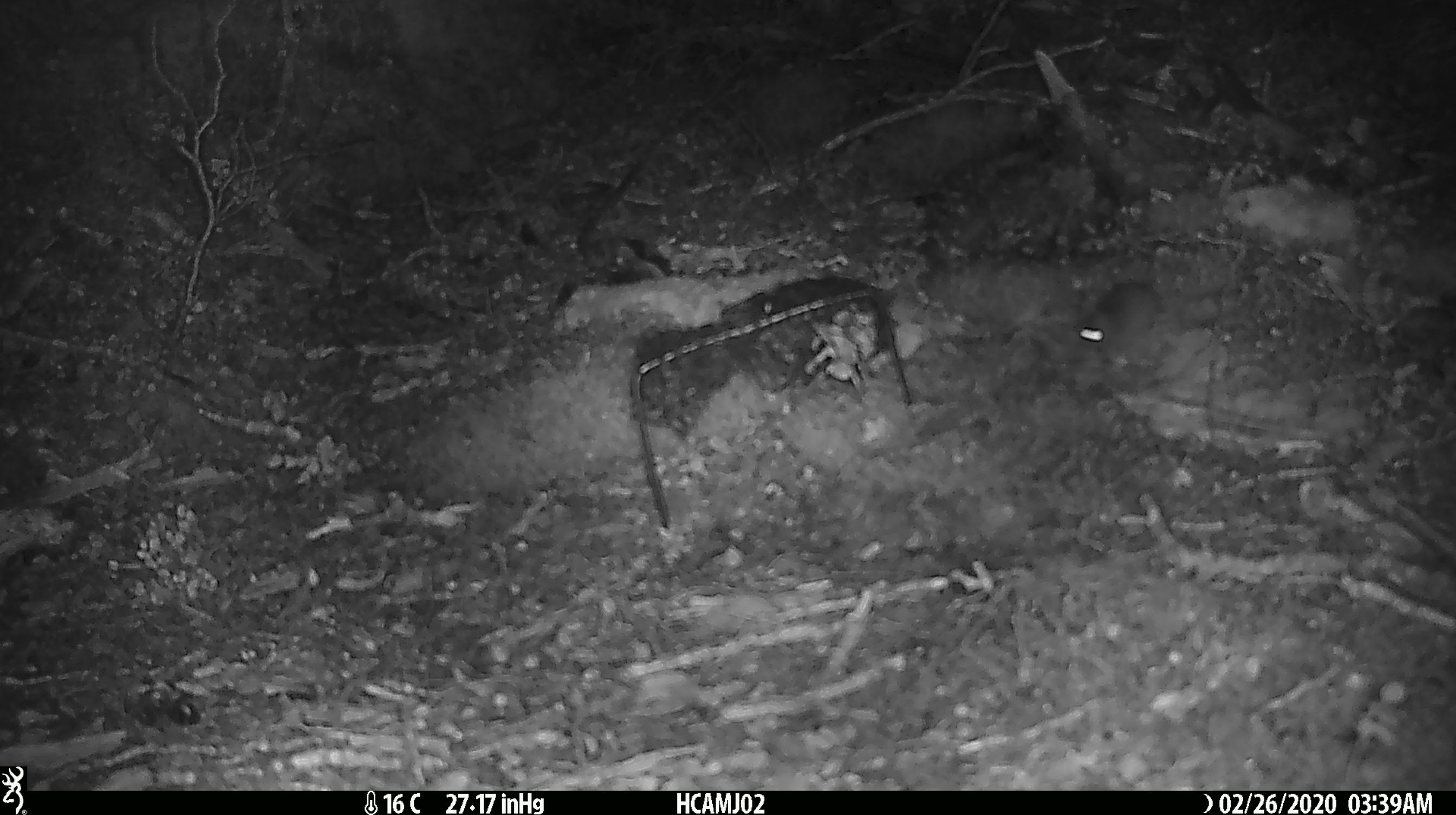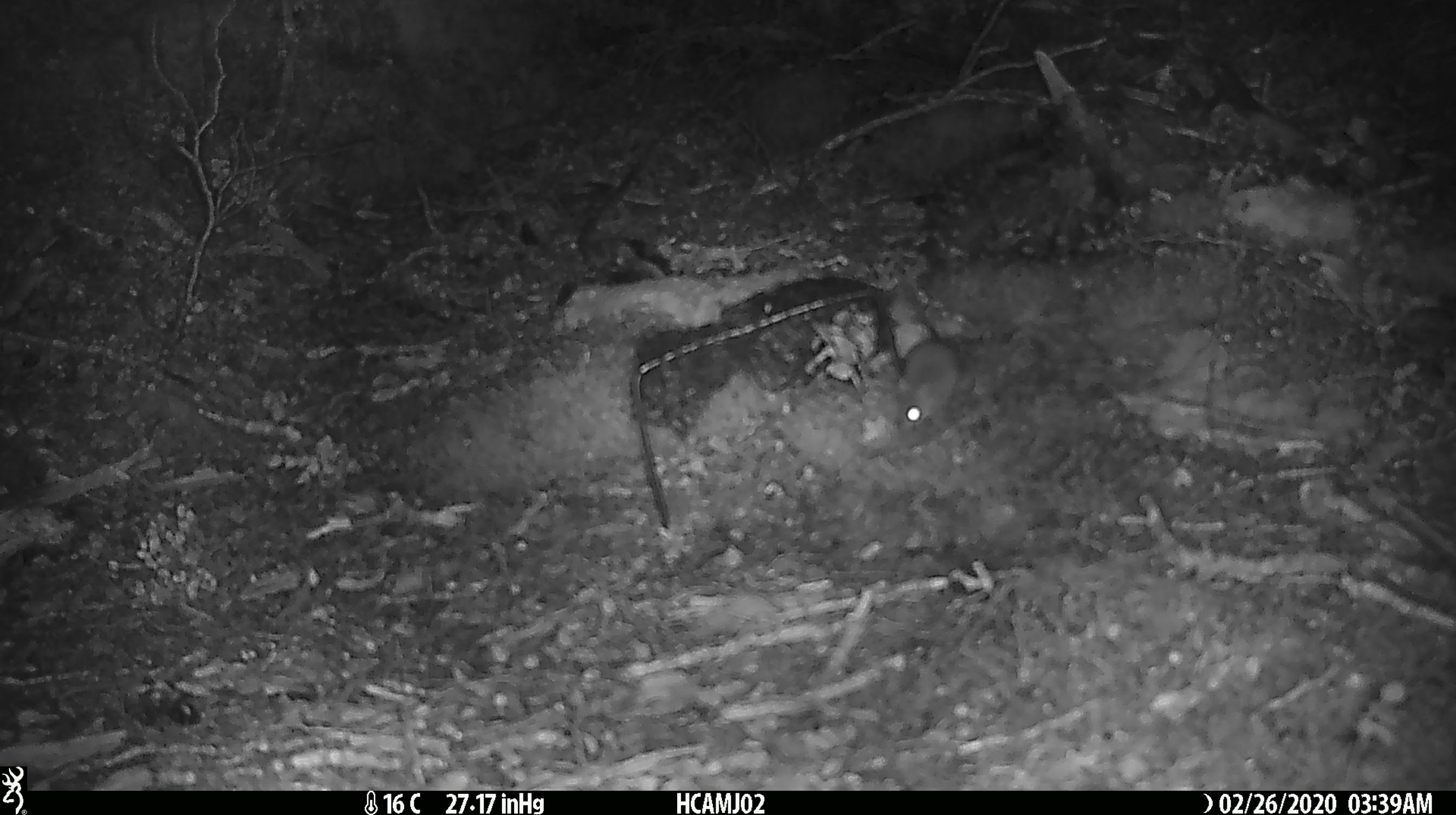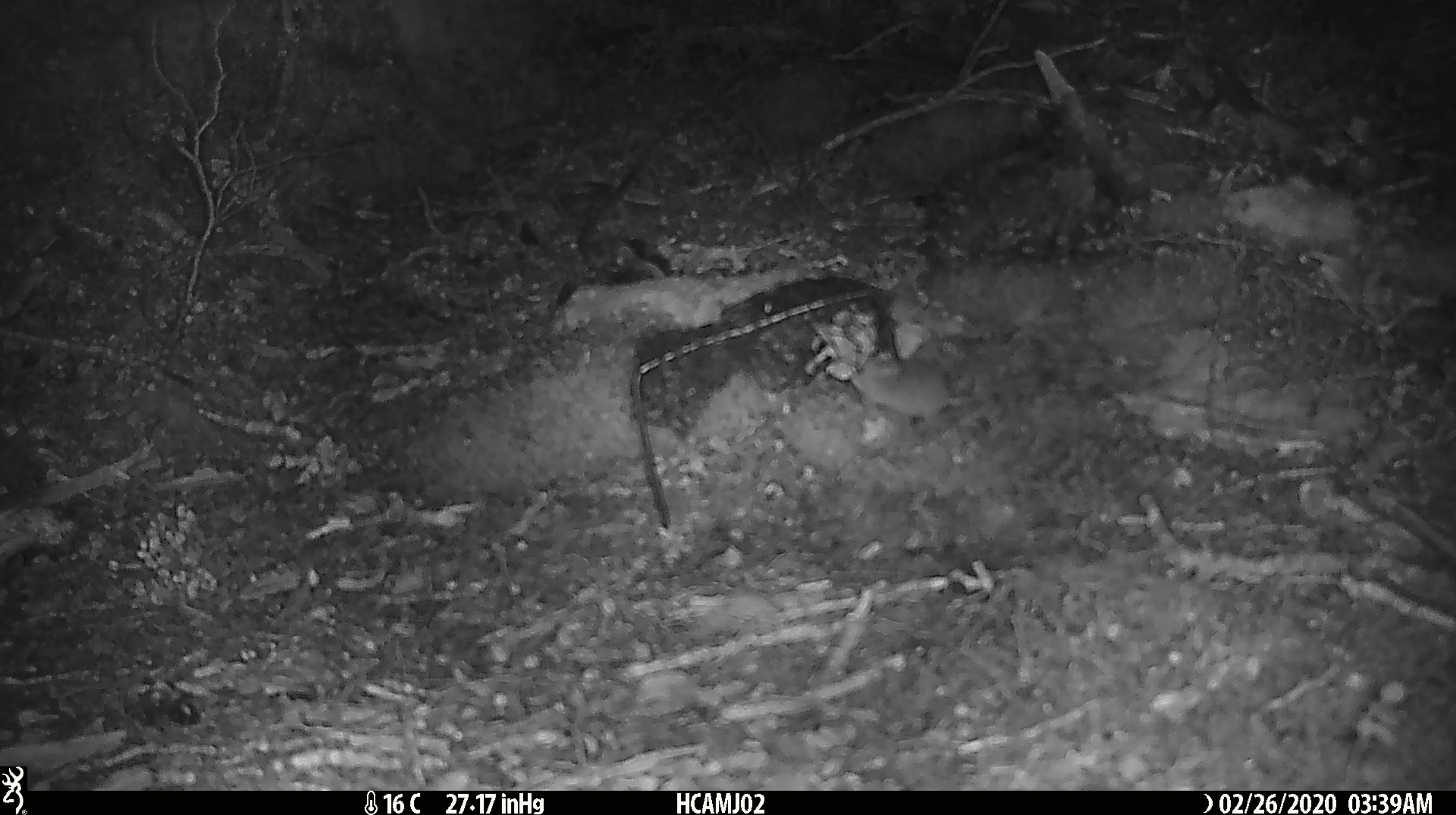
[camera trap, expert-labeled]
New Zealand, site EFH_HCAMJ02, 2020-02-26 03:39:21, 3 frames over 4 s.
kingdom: Animalia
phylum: Chordata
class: Mammalia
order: Rodentia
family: Muridae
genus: Mus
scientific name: Mus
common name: mouse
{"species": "mouse (Mus)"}